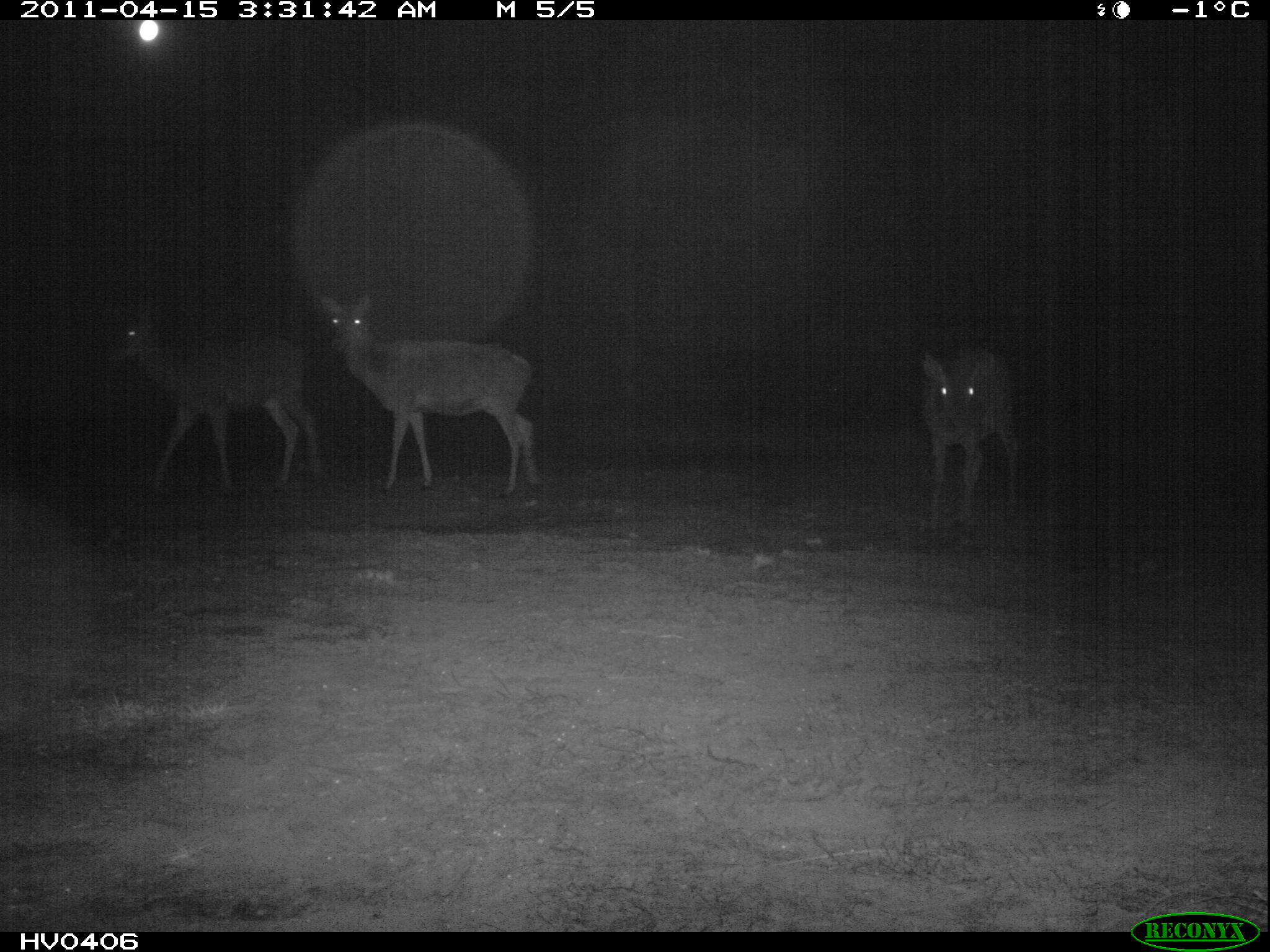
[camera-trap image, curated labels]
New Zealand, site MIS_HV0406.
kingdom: Animalia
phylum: Chordata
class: Mammalia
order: Artiodactyla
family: Cervidae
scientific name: Cervidae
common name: deer